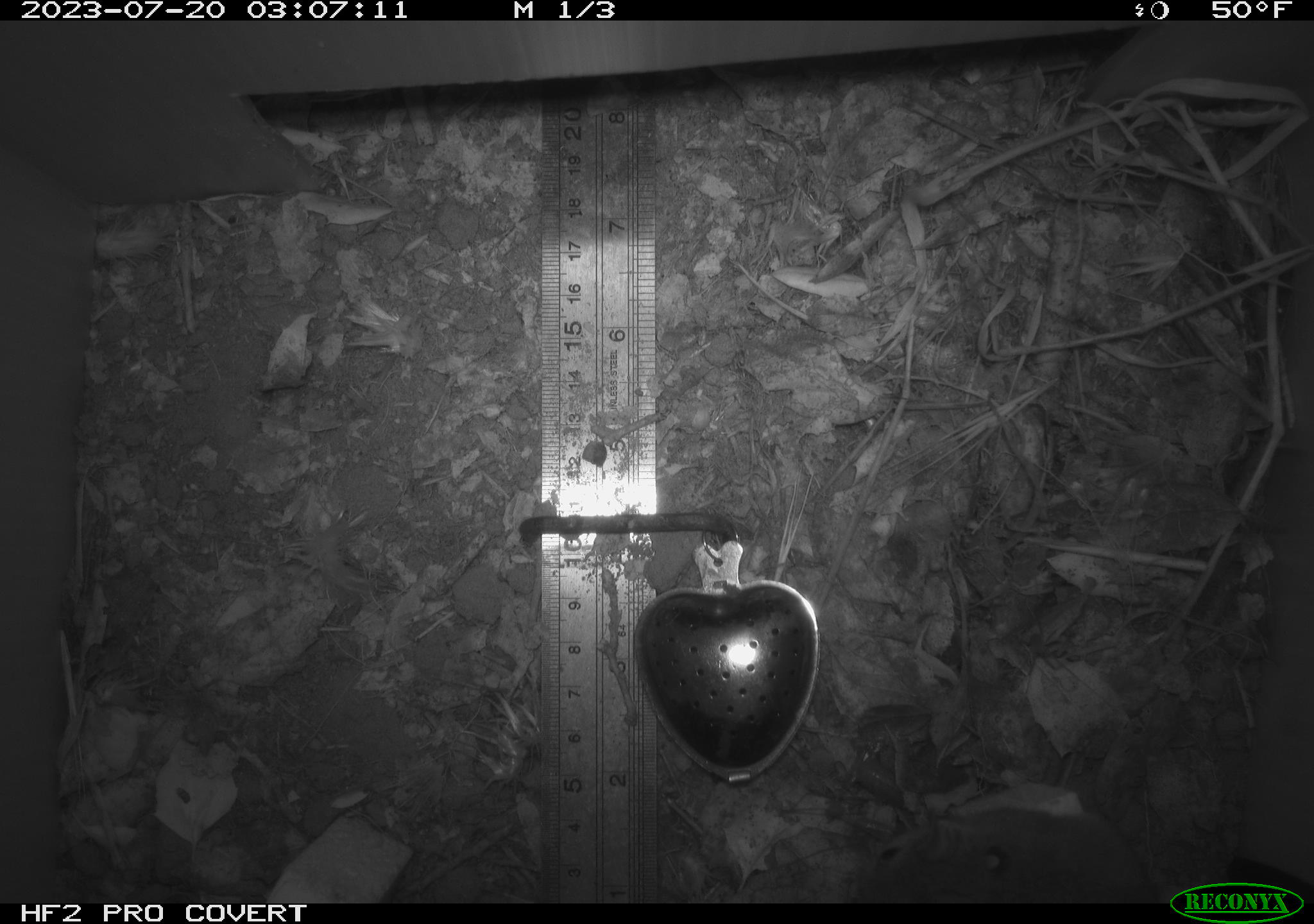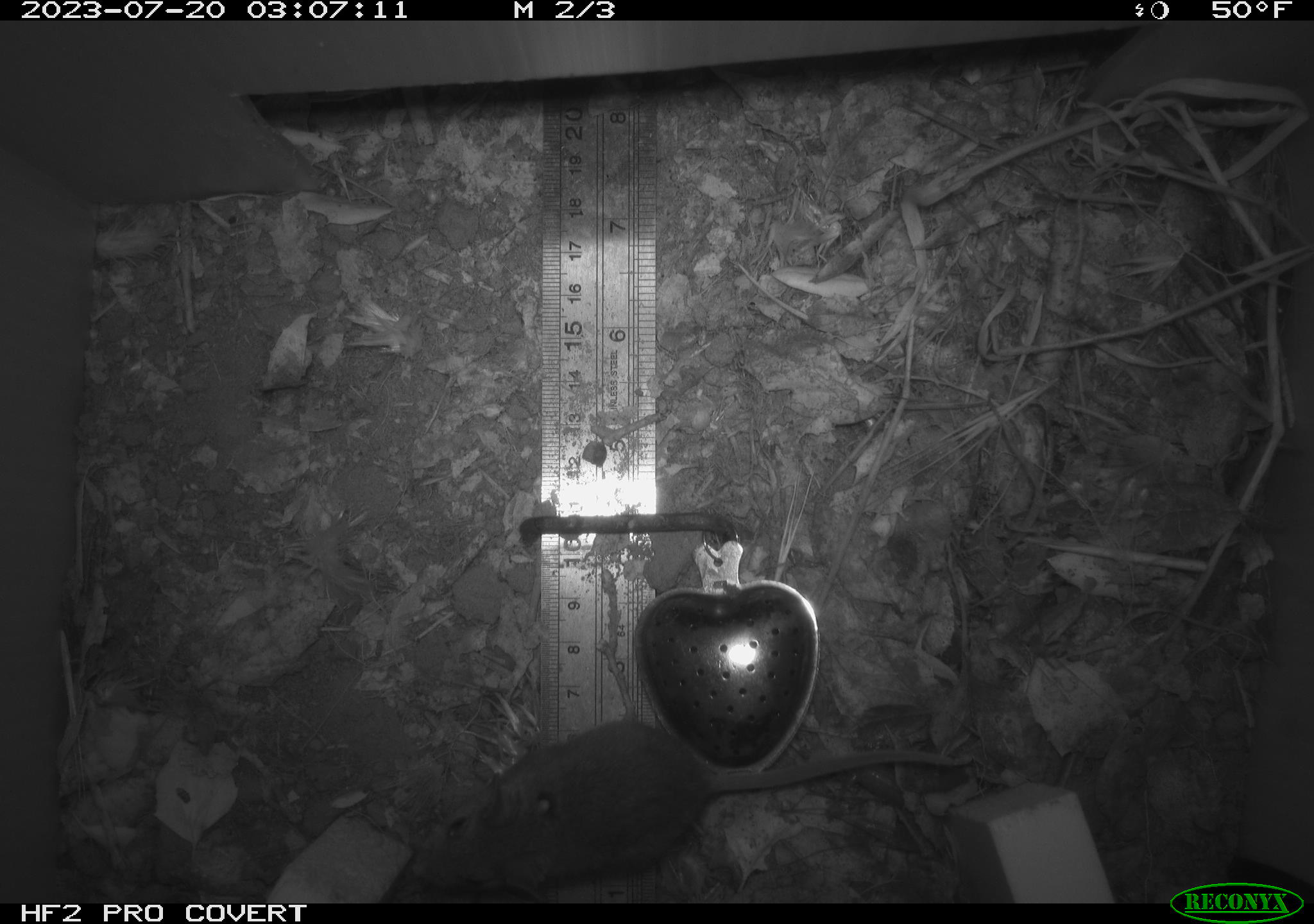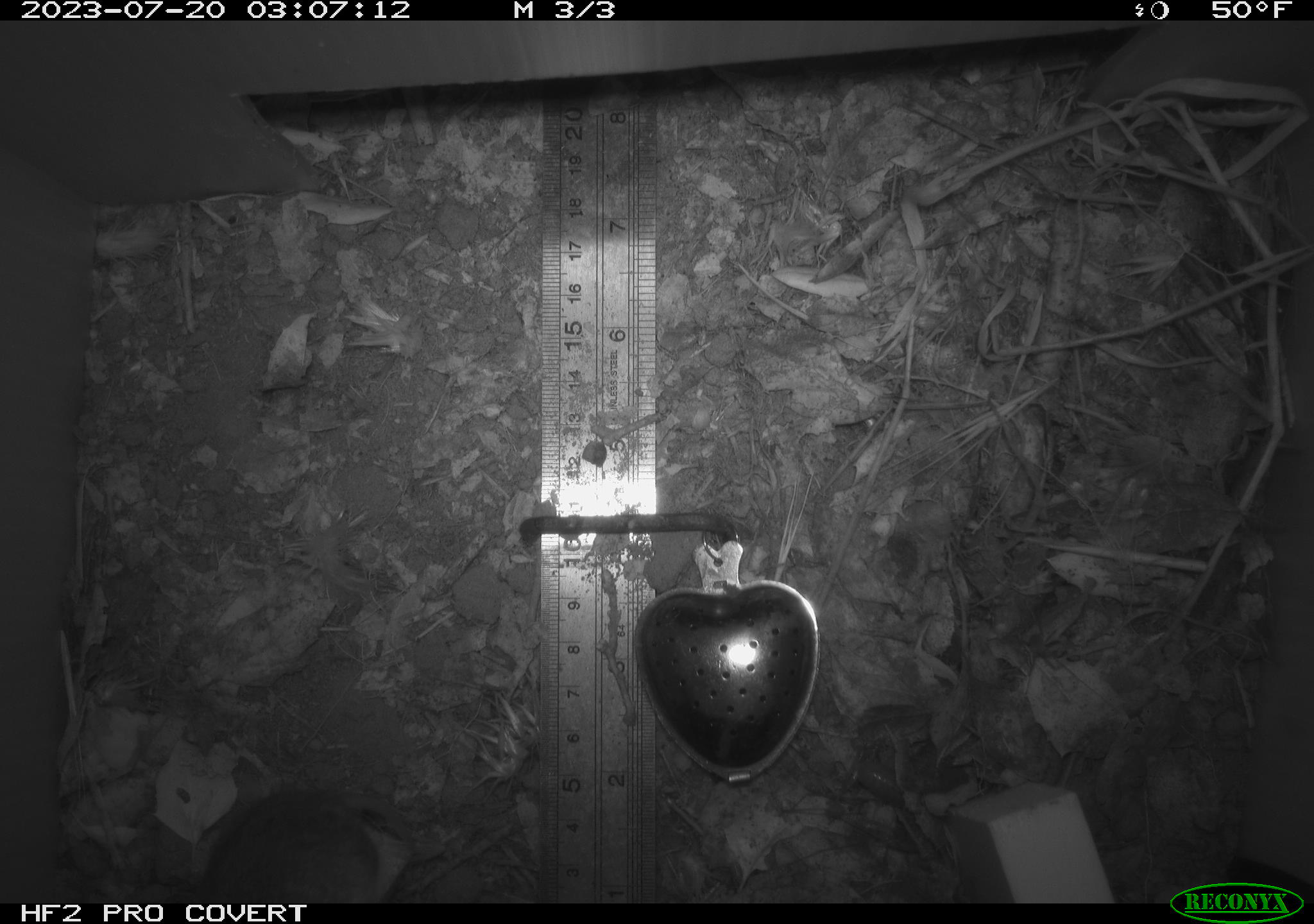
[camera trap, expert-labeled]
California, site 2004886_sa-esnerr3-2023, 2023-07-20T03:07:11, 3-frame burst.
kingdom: Animalia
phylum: Chordata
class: Mammalia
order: Rodentia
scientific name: Rodentia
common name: mouse species